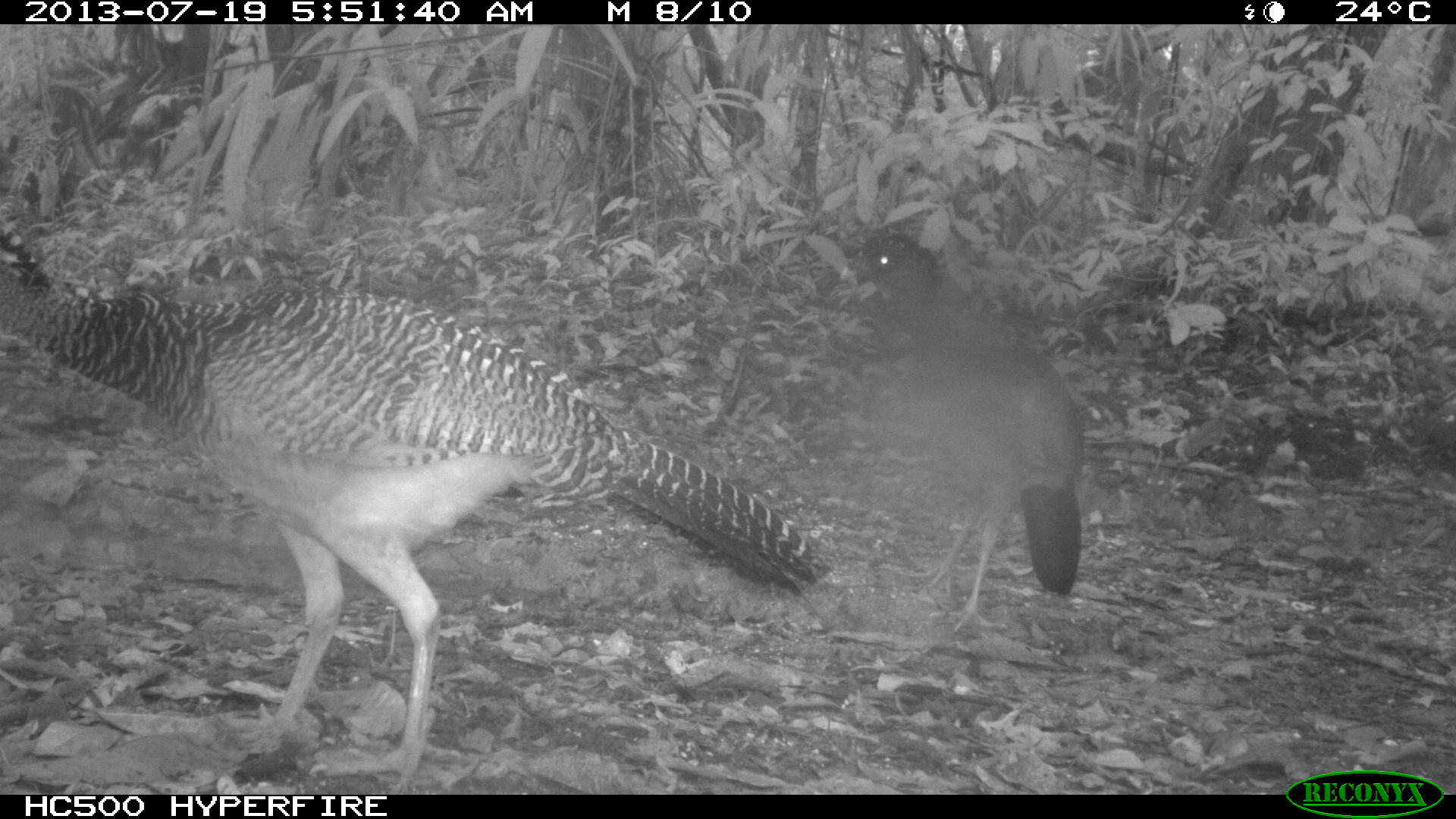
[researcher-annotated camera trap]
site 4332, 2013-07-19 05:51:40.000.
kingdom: Animalia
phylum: Chordata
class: Aves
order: Galliformes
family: Cracidae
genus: Crax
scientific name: Crax rubra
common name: great curassow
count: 3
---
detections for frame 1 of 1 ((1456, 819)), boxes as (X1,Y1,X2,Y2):
crax rubra: (0,236,836,791); (829,222,1087,636)